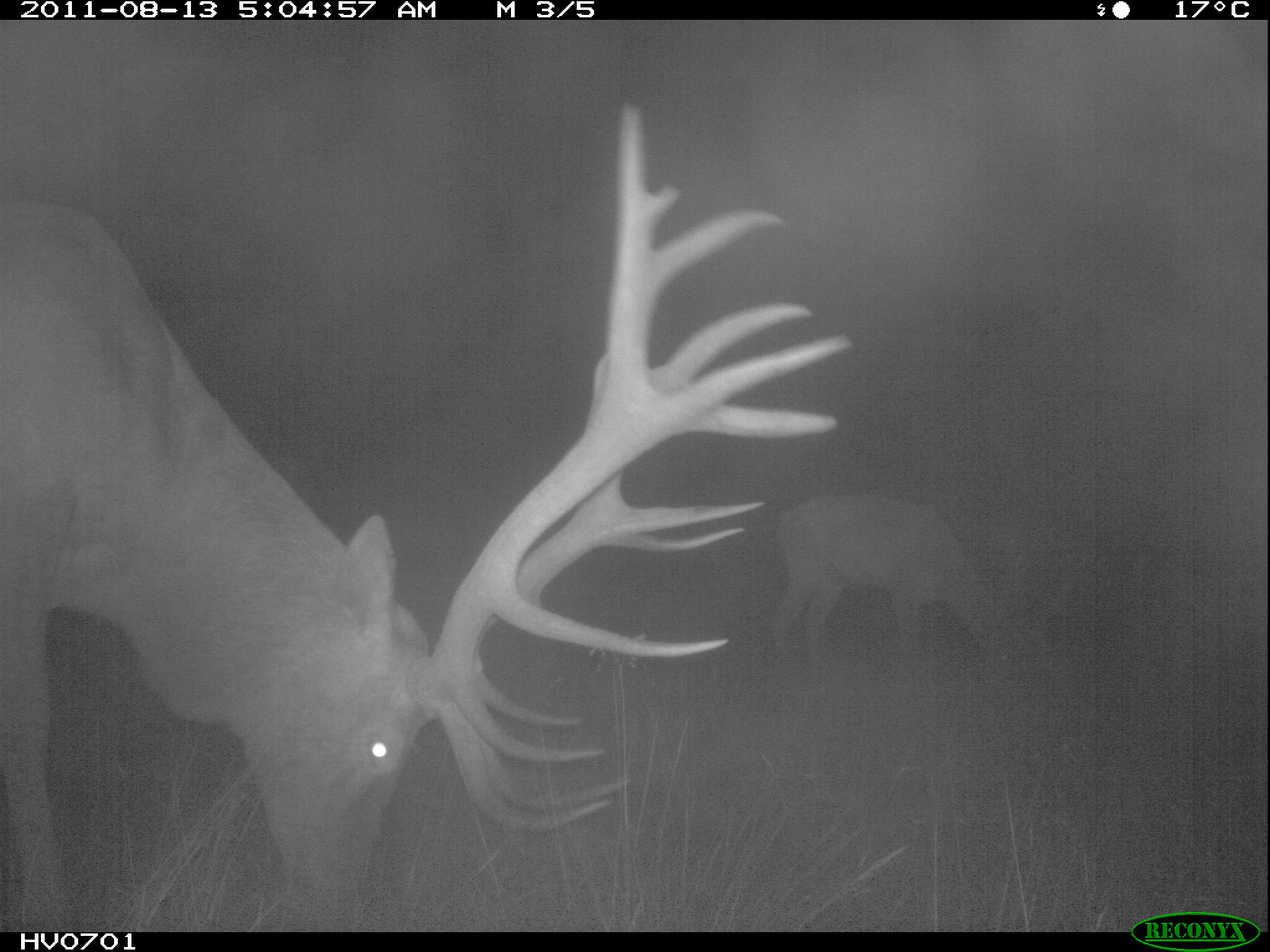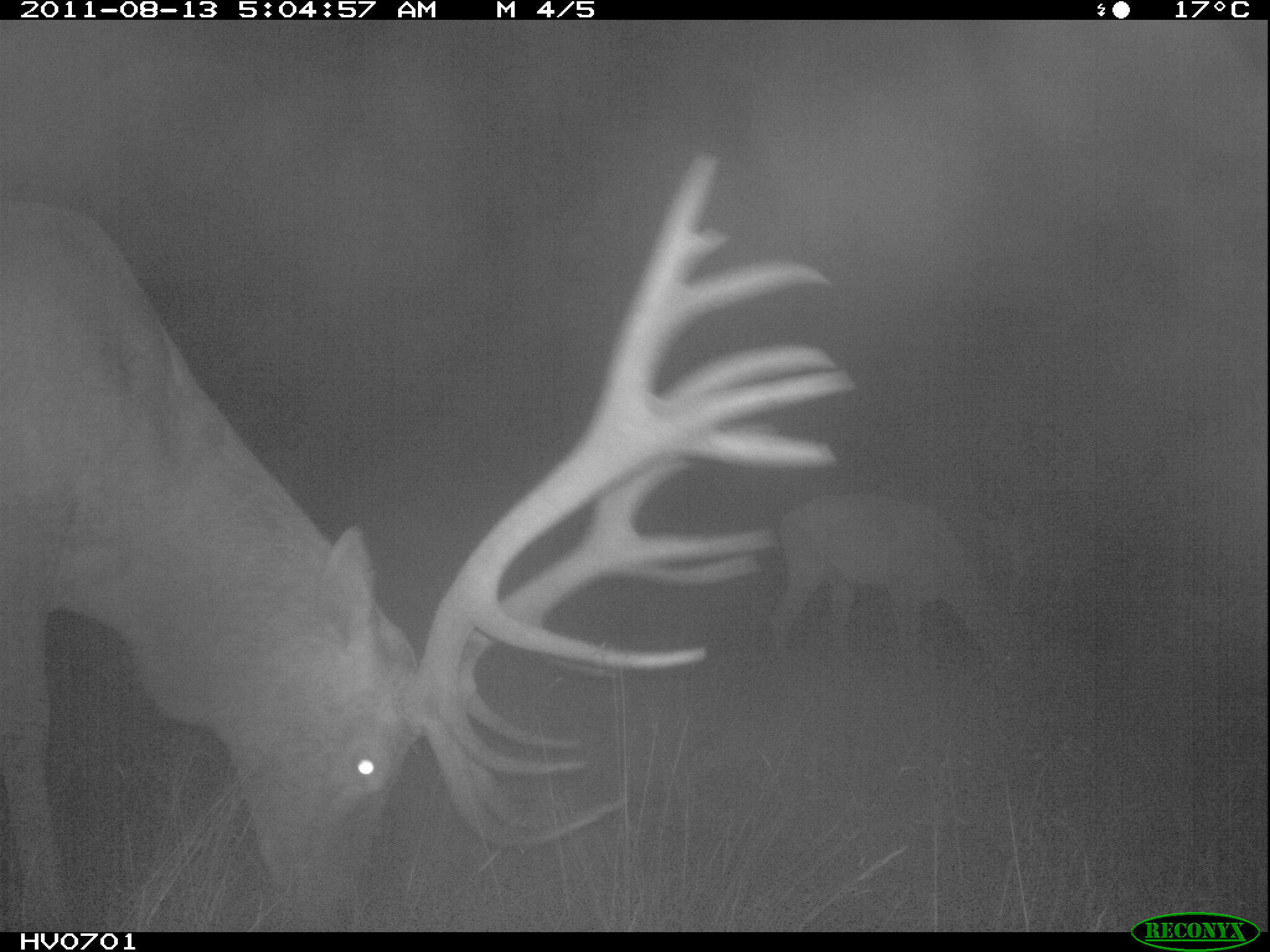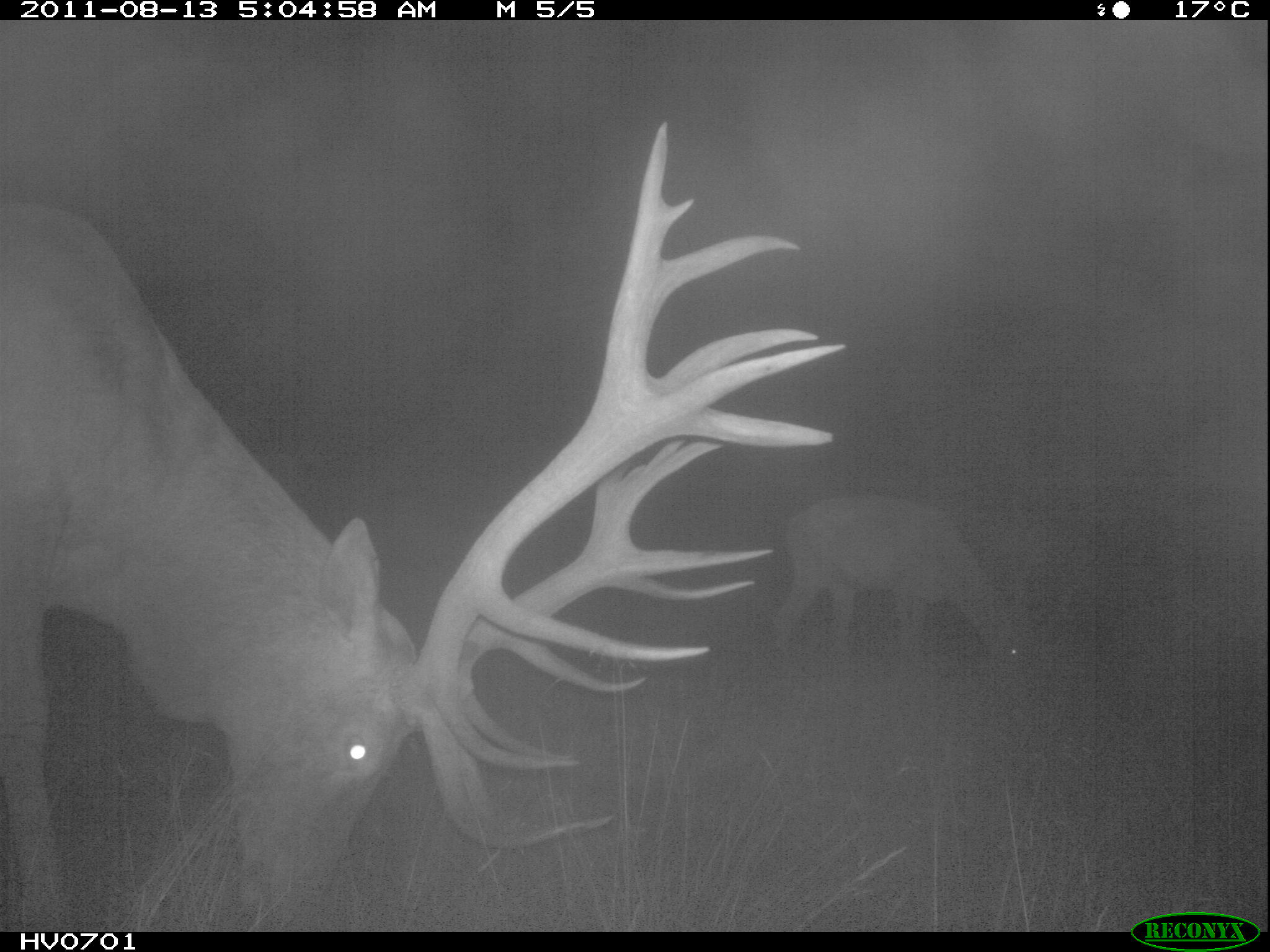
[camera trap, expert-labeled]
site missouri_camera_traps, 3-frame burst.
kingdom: Animalia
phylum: Chordata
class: Mammalia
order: Artiodactyla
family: Cervidae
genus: Cervus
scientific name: Cervus elaphus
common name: red deer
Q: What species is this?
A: Red deer (Cervus elaphus).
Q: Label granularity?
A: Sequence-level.